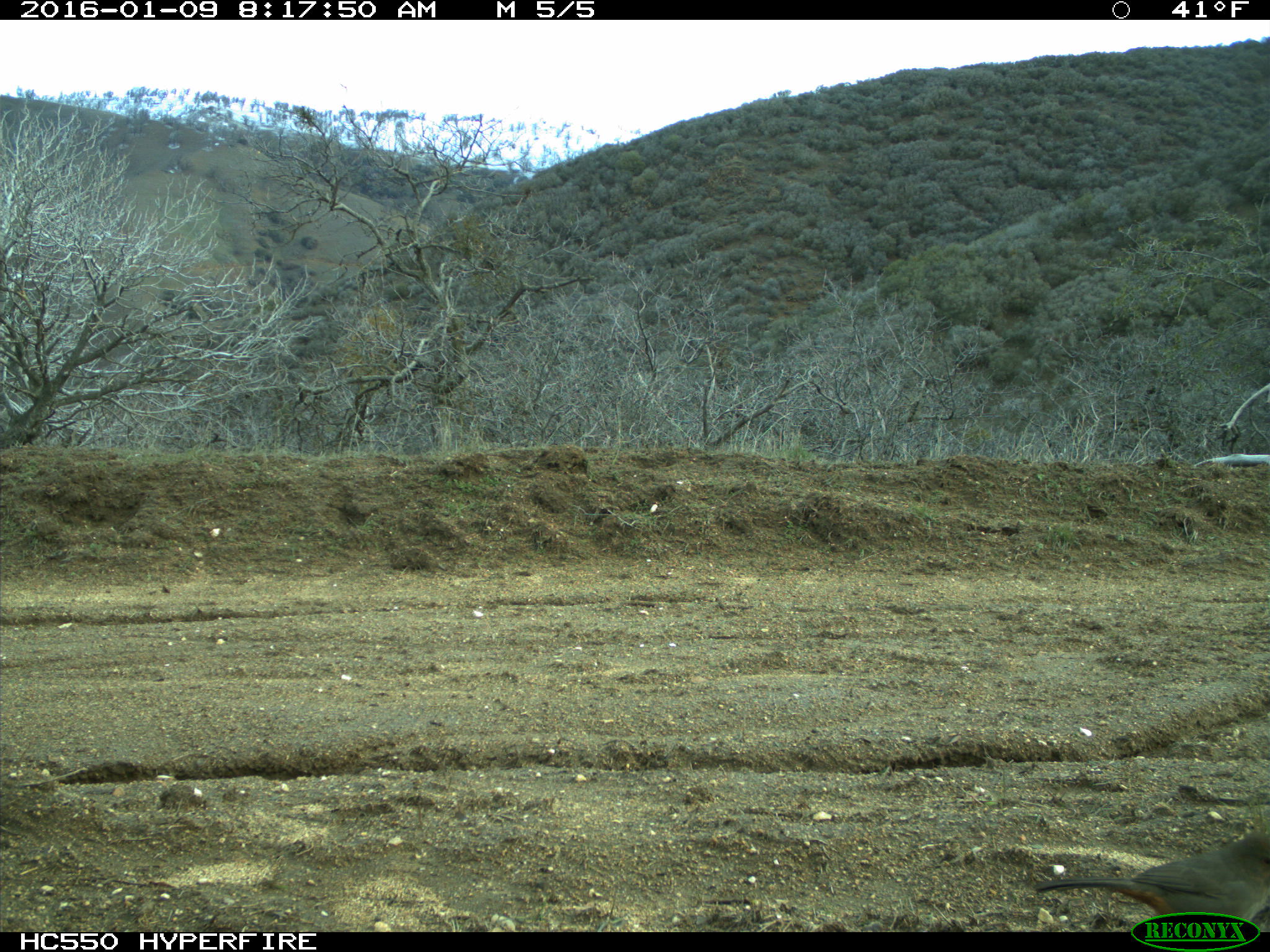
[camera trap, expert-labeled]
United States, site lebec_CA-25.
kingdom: Animalia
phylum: Chordata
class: Aves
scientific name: Aves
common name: birds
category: unidentified bird